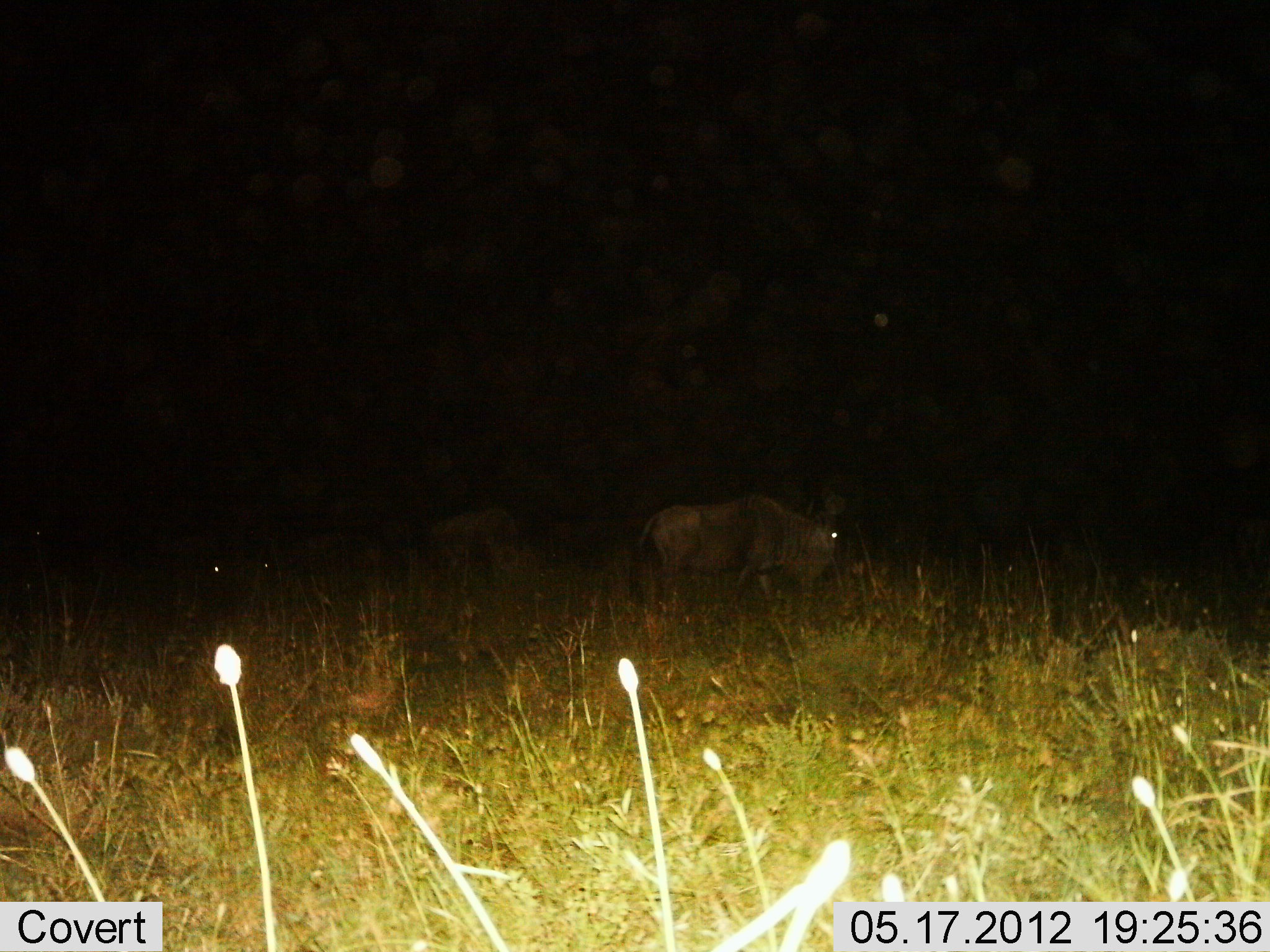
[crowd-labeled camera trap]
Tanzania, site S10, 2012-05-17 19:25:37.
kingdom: Animalia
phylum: Chordata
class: Mammalia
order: Artiodactyla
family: Bovidae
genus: Connochaetes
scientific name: Connochaetes taurinus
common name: blue wildebeest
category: wildebeest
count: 2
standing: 50%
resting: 10%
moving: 40%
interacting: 10%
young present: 0%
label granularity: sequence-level